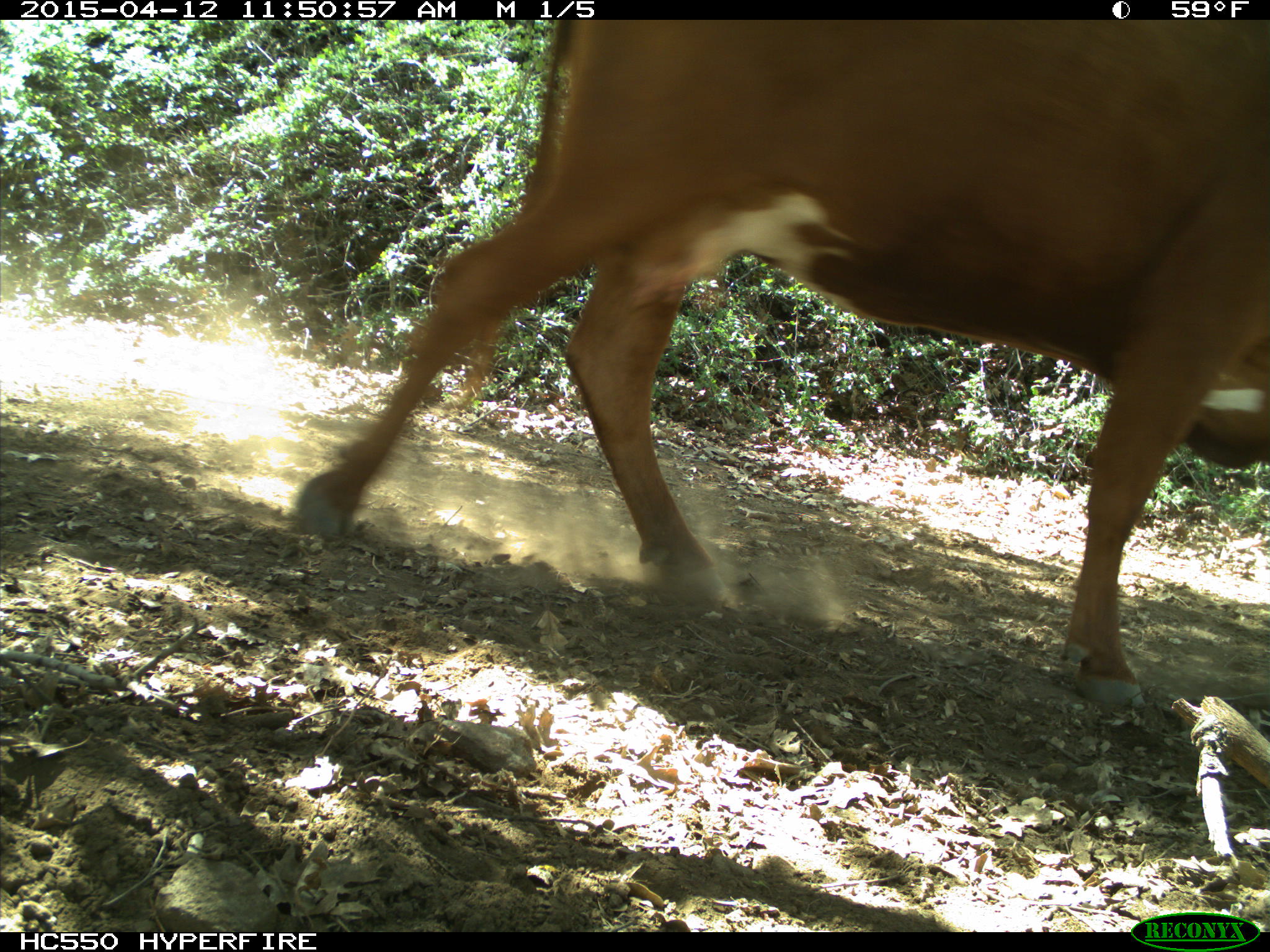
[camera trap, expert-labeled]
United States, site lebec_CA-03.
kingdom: Animalia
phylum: Chordata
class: Mammalia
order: Artiodactyla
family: Bovidae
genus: Bos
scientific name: Bos taurus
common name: domestic cow